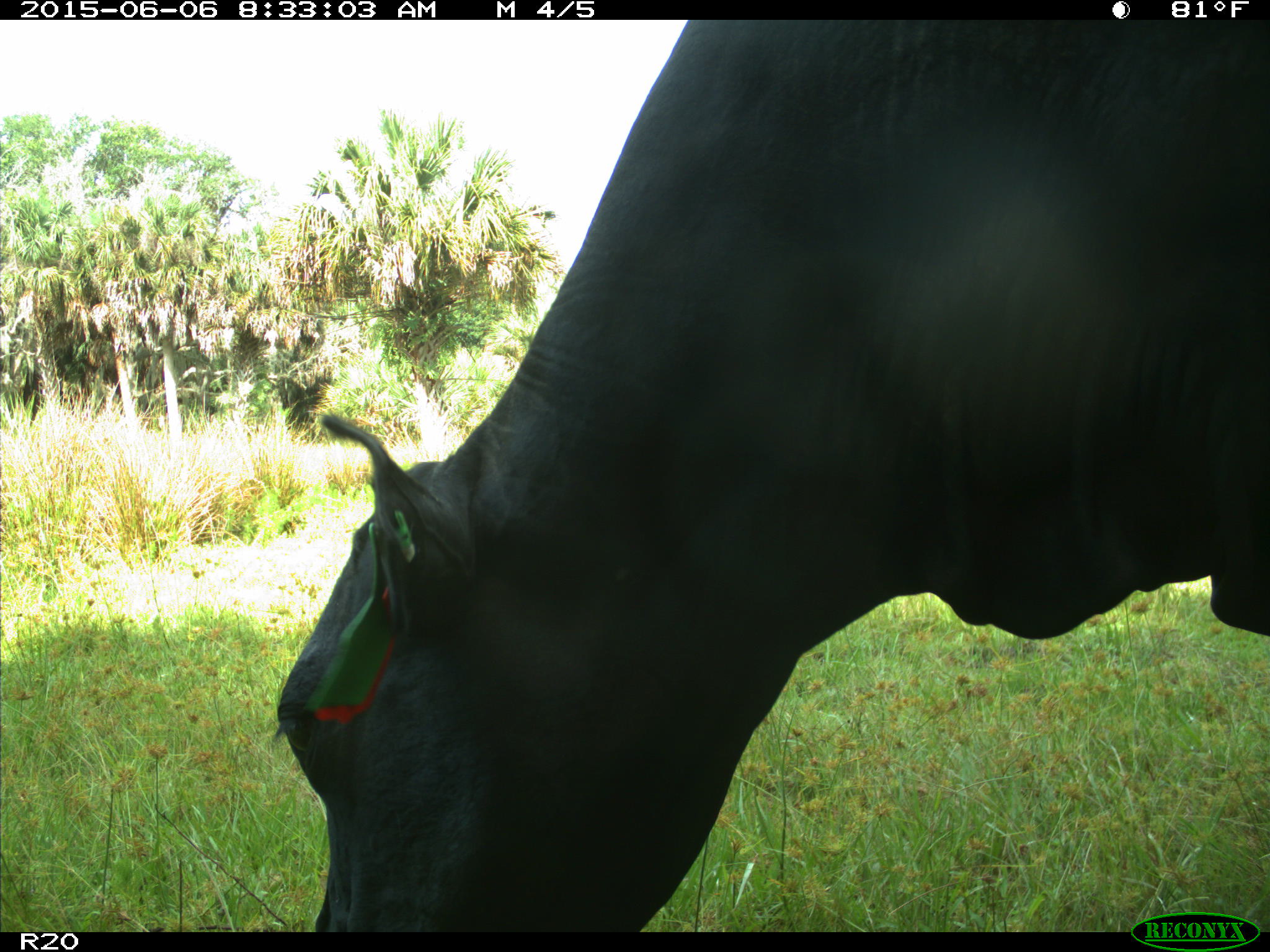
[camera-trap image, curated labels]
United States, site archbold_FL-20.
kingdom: Animalia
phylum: Chordata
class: Mammalia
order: Artiodactyla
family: Bovidae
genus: Bos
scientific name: Bos taurus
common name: domestic cow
Bos taurus (domestic cow).